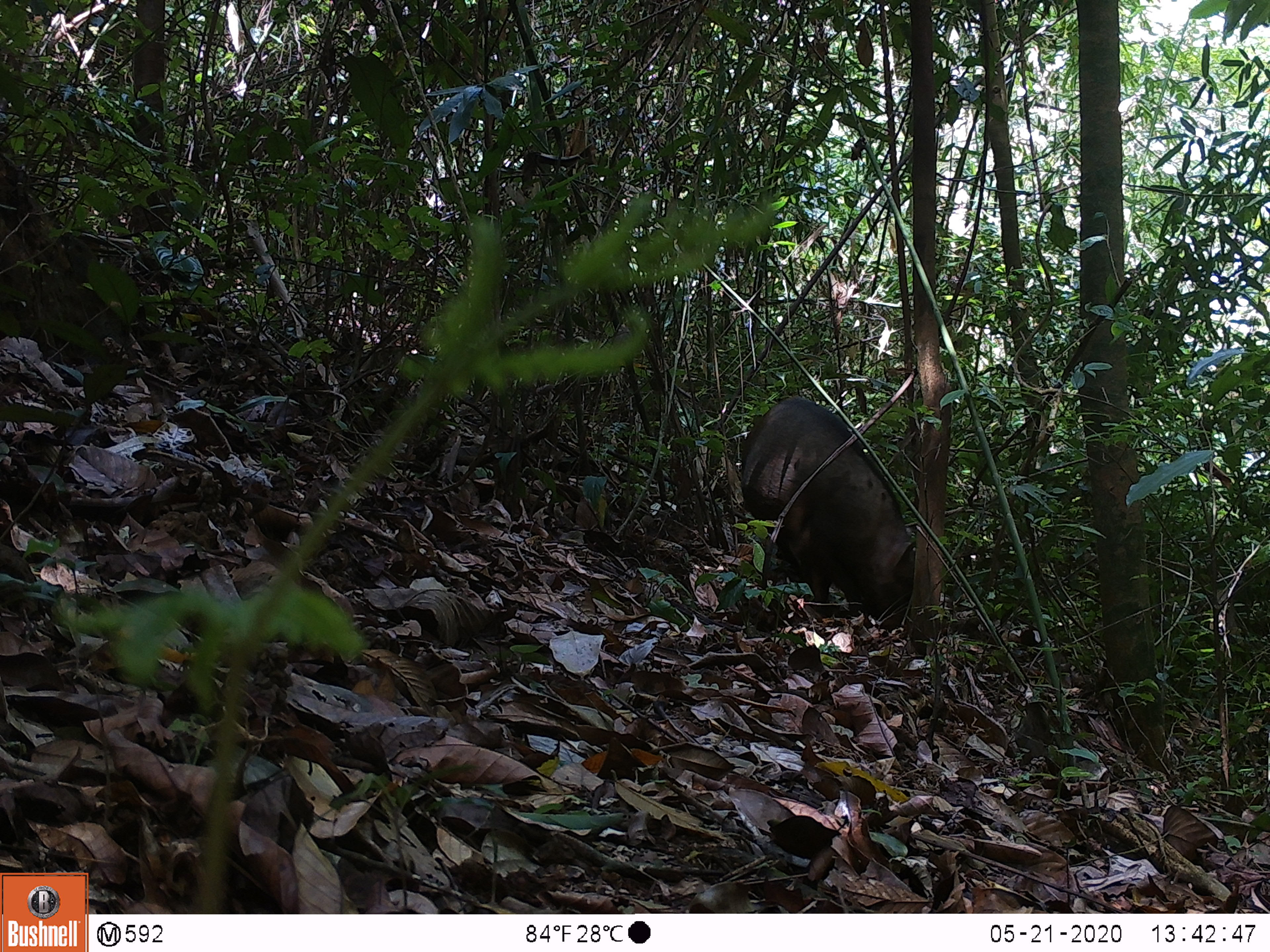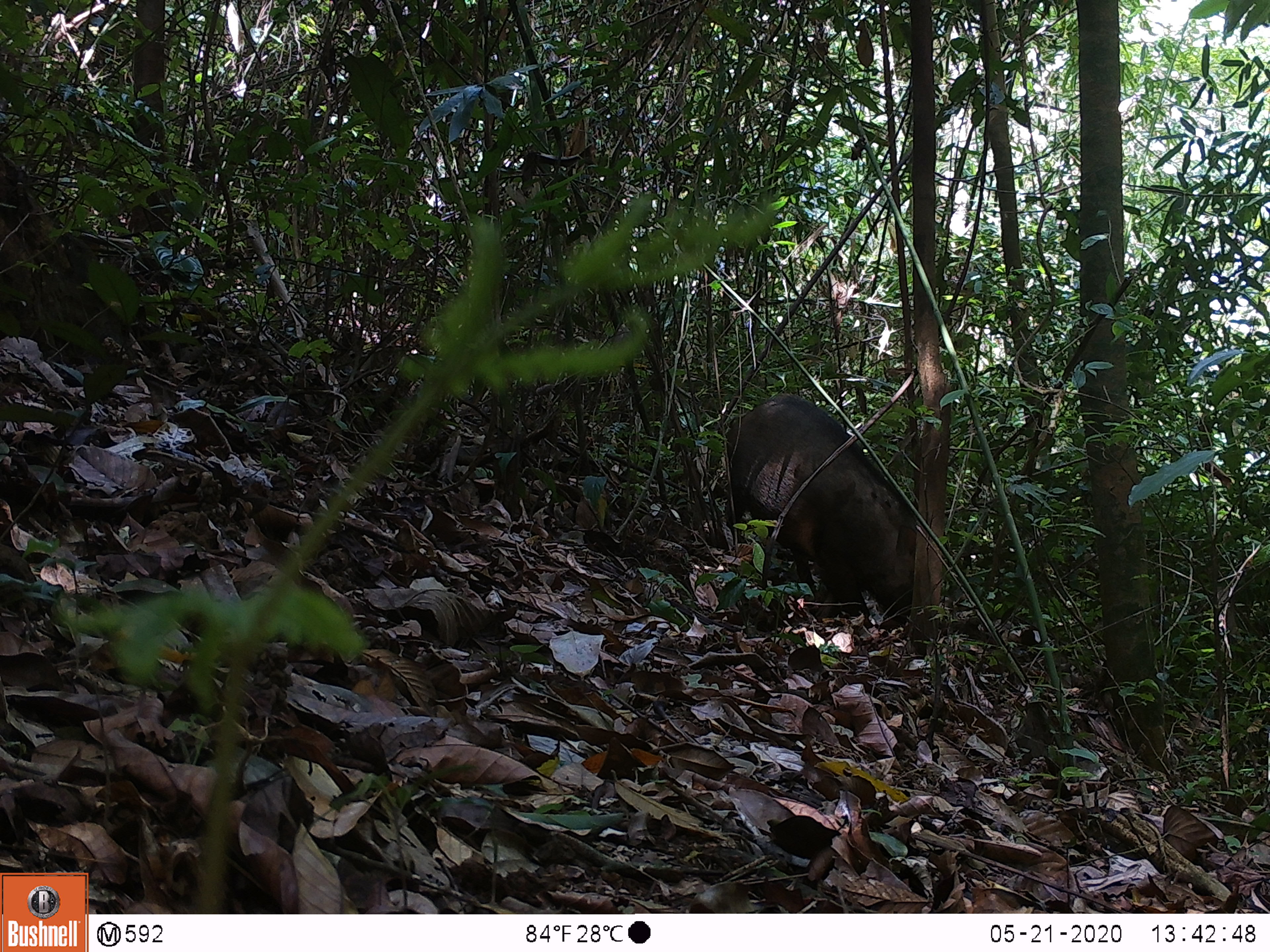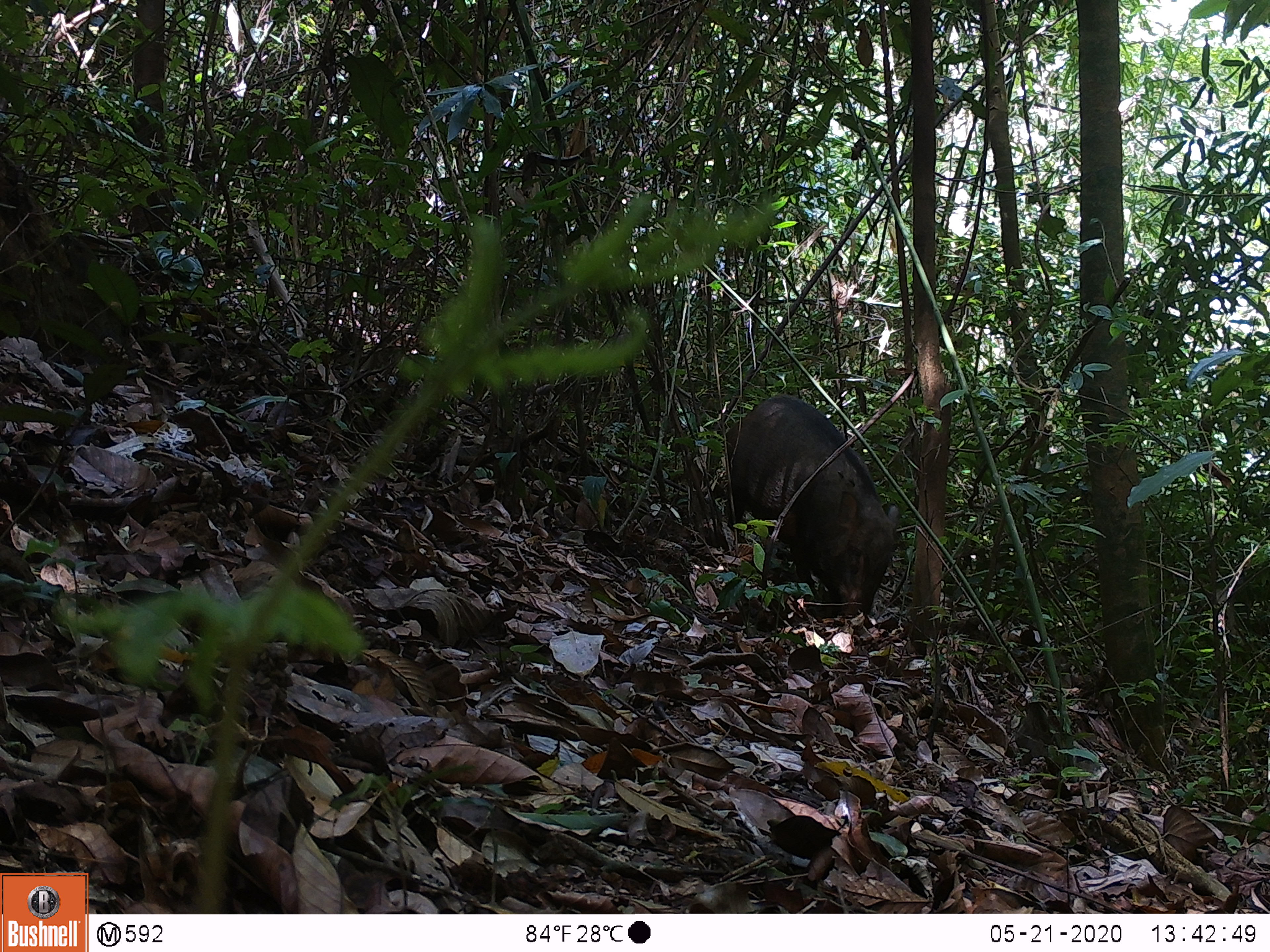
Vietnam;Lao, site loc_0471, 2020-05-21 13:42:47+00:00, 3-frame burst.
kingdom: Animalia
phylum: Chordata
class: Mammalia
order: Artiodactyla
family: Suidae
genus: Sus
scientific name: Sus scrofa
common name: eurasian wild pig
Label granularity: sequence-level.